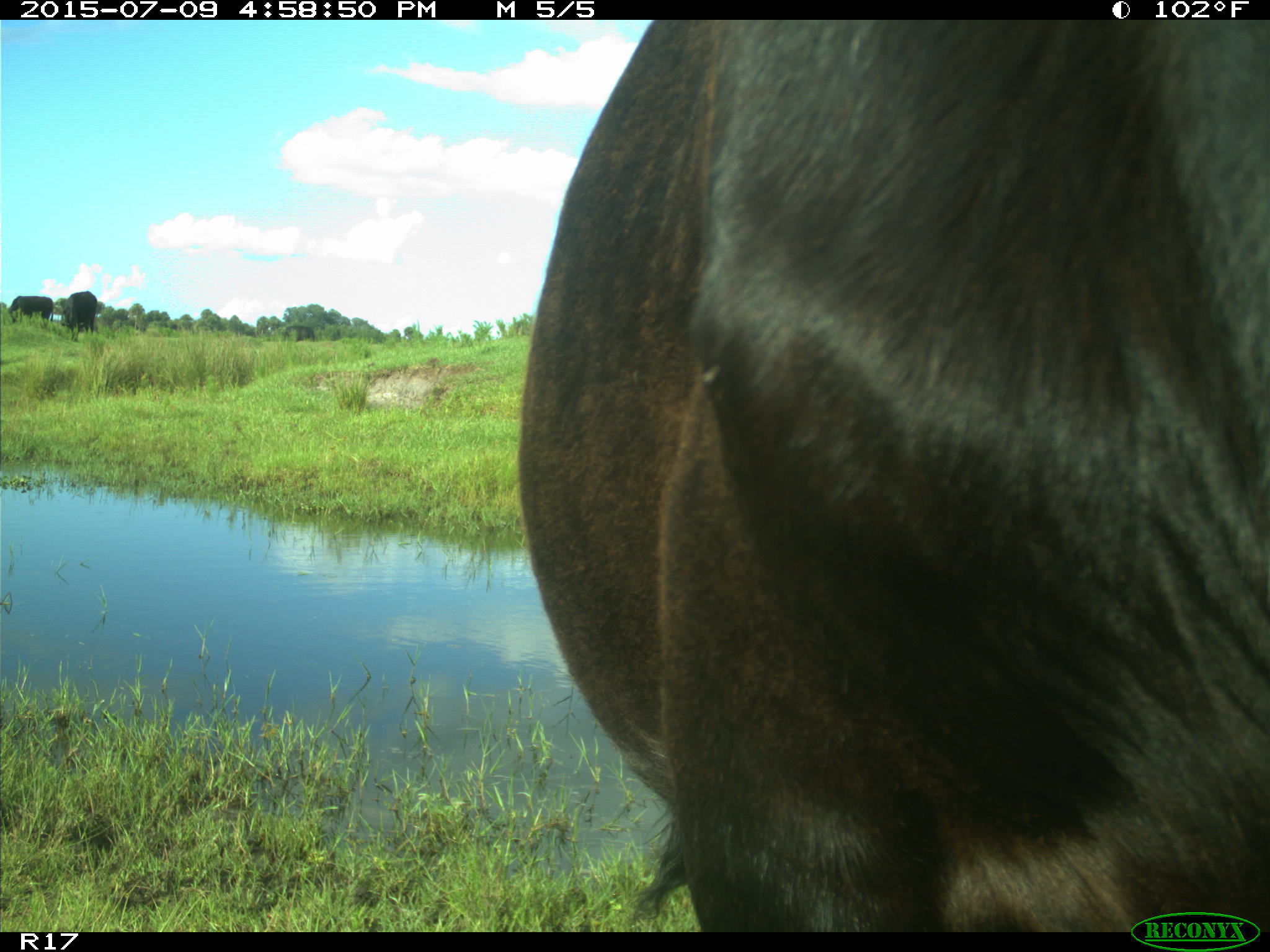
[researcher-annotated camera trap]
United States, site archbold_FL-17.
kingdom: Animalia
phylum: Chordata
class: Mammalia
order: Artiodactyla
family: Bovidae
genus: Bos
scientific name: Bos taurus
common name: domestic cow